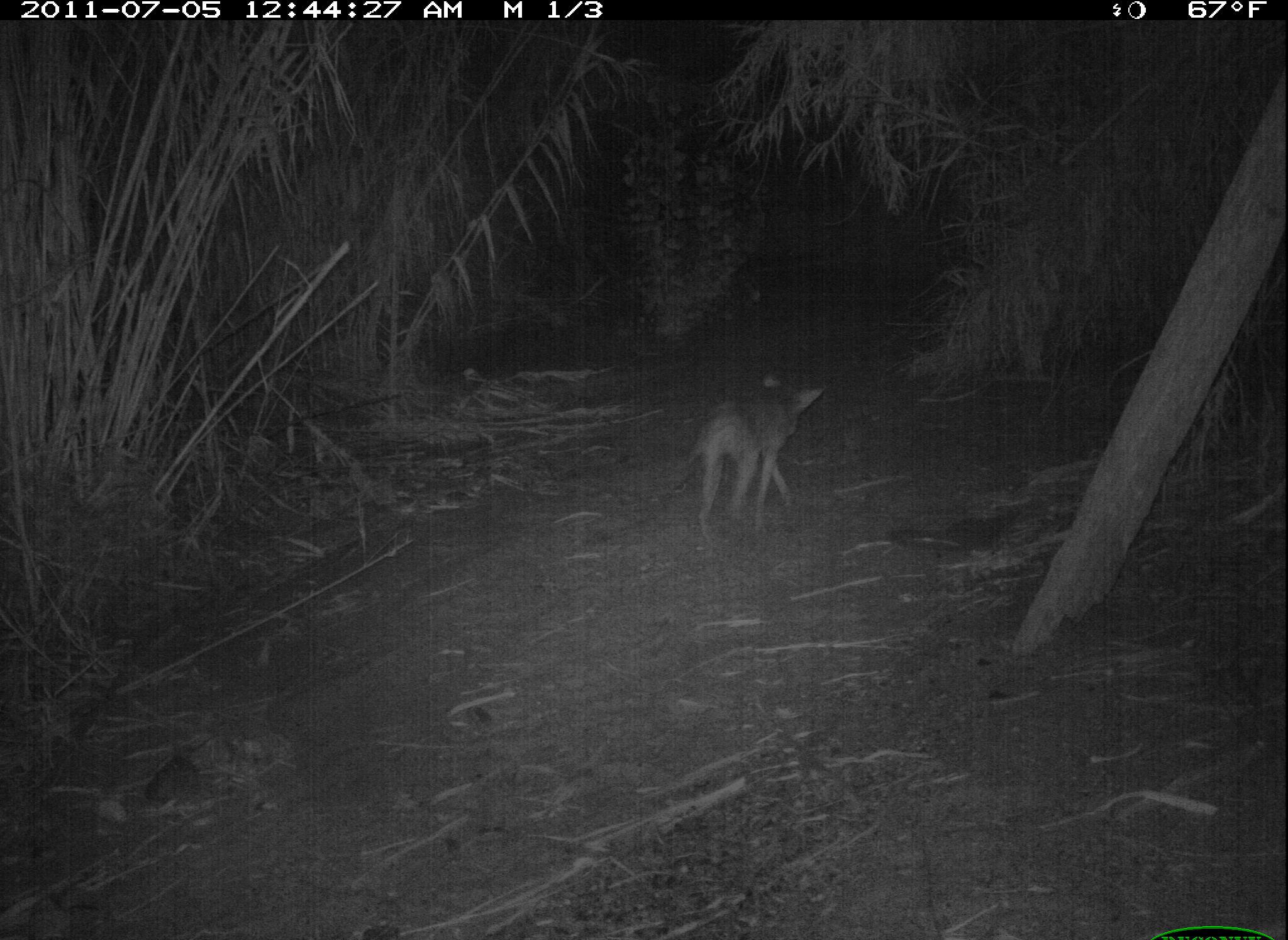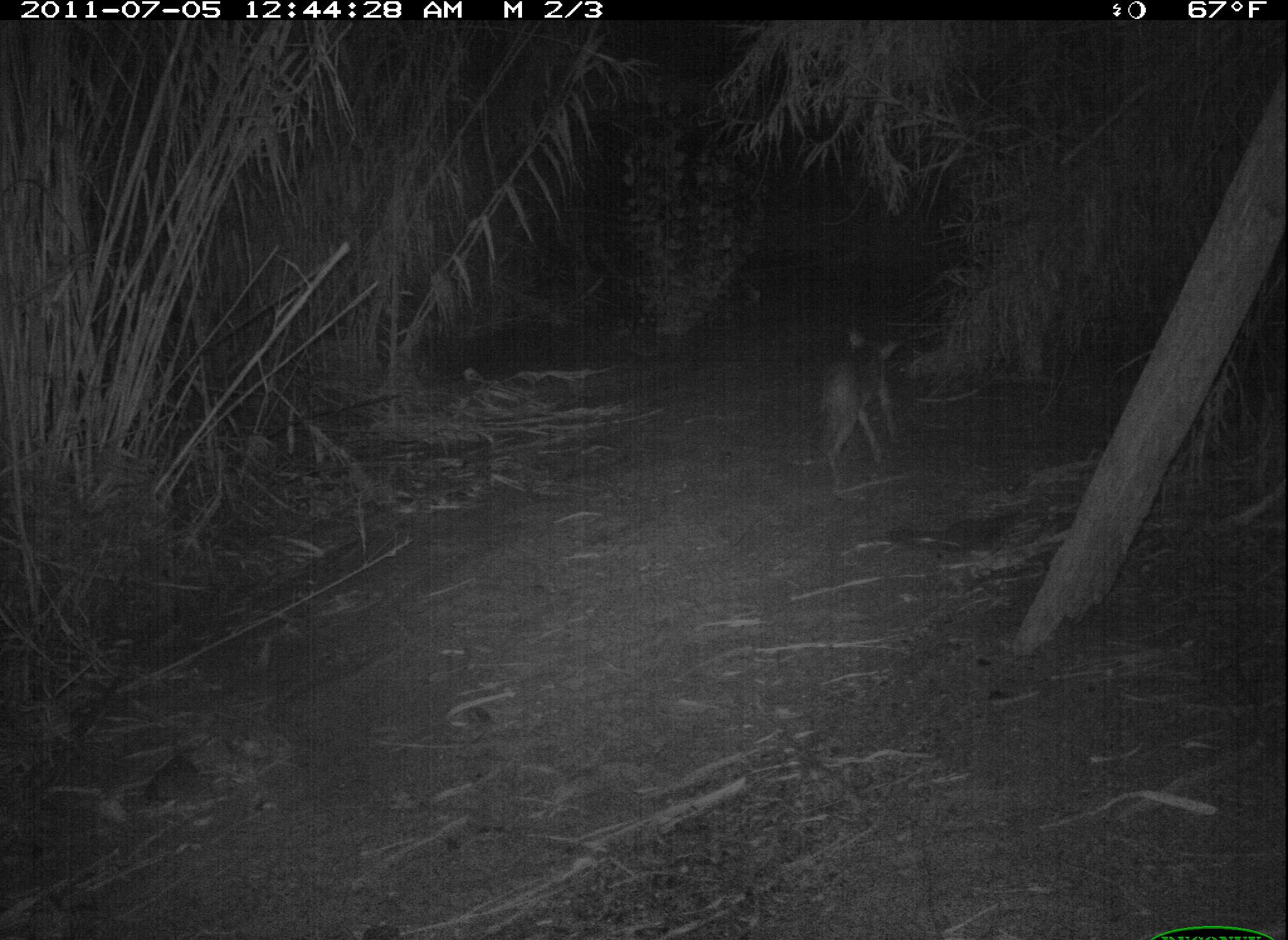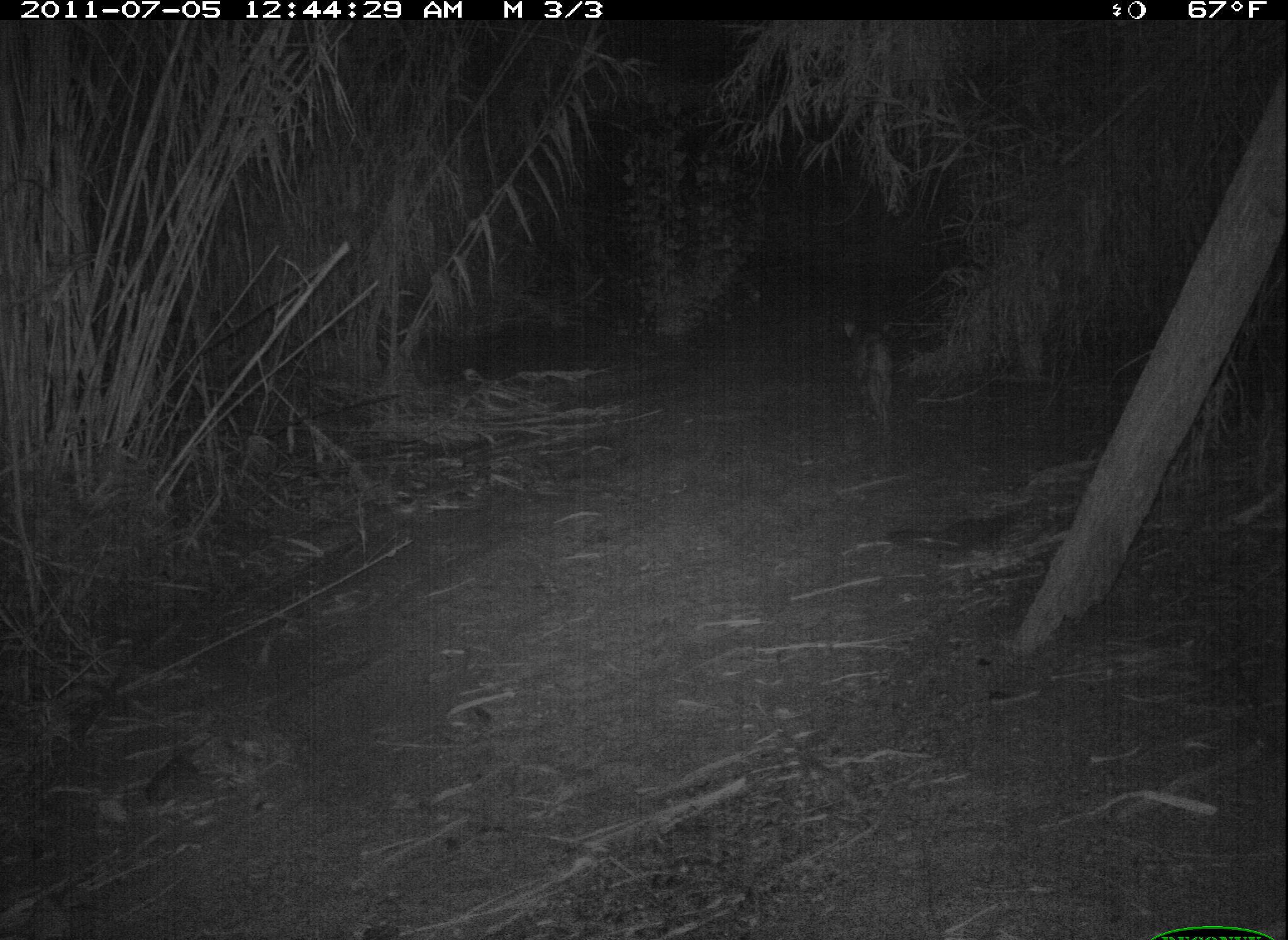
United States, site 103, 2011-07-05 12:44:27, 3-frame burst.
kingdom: Animalia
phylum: Chordata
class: Mammalia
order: Carnivora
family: Canidae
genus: Canis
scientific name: Canis latrans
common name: coyote